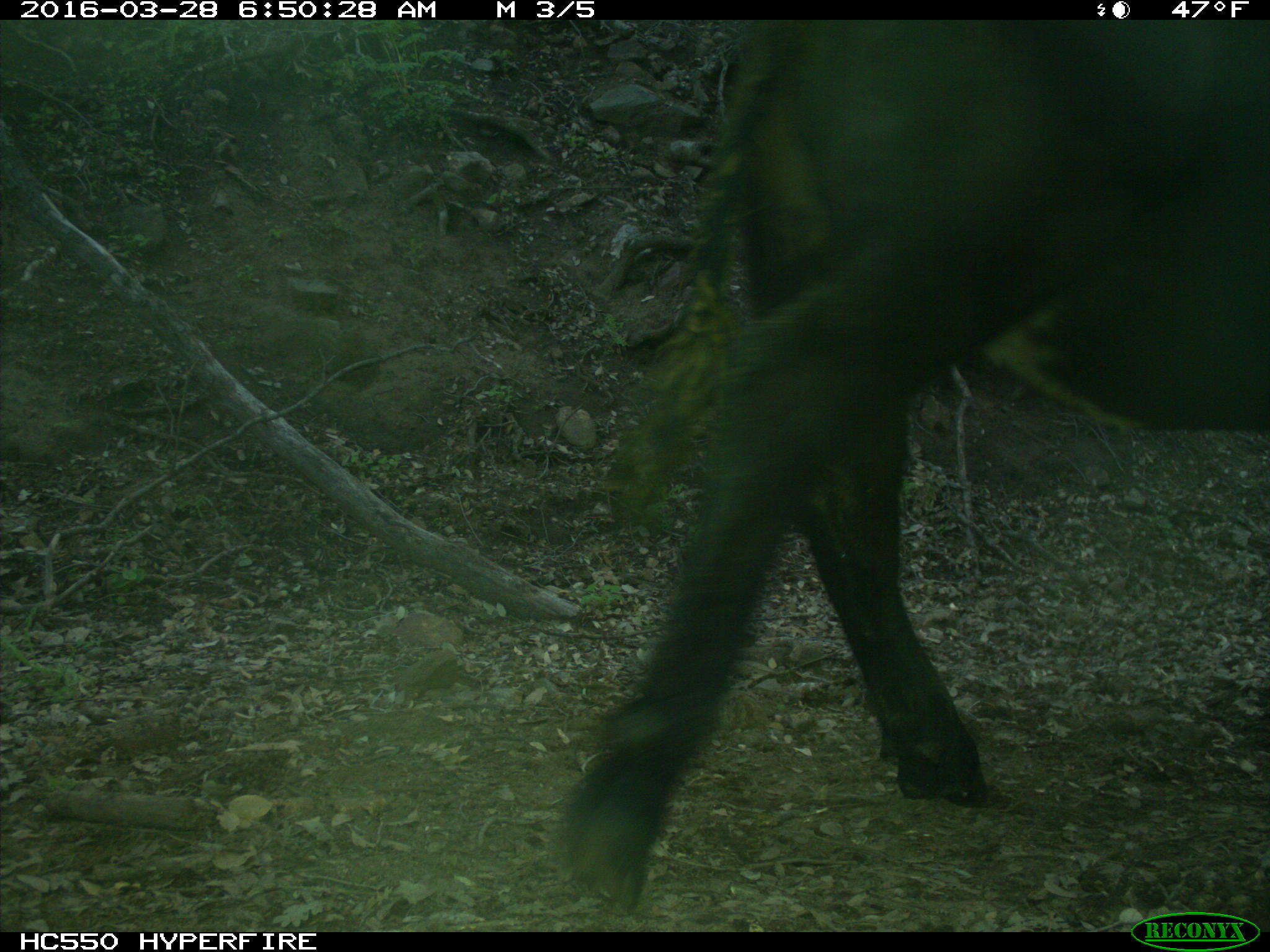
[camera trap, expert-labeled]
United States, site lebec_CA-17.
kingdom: Animalia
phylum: Chordata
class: Mammalia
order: Artiodactyla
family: Bovidae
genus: Bos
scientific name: Bos taurus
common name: domestic cow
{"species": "Bos taurus (domestic cow)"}